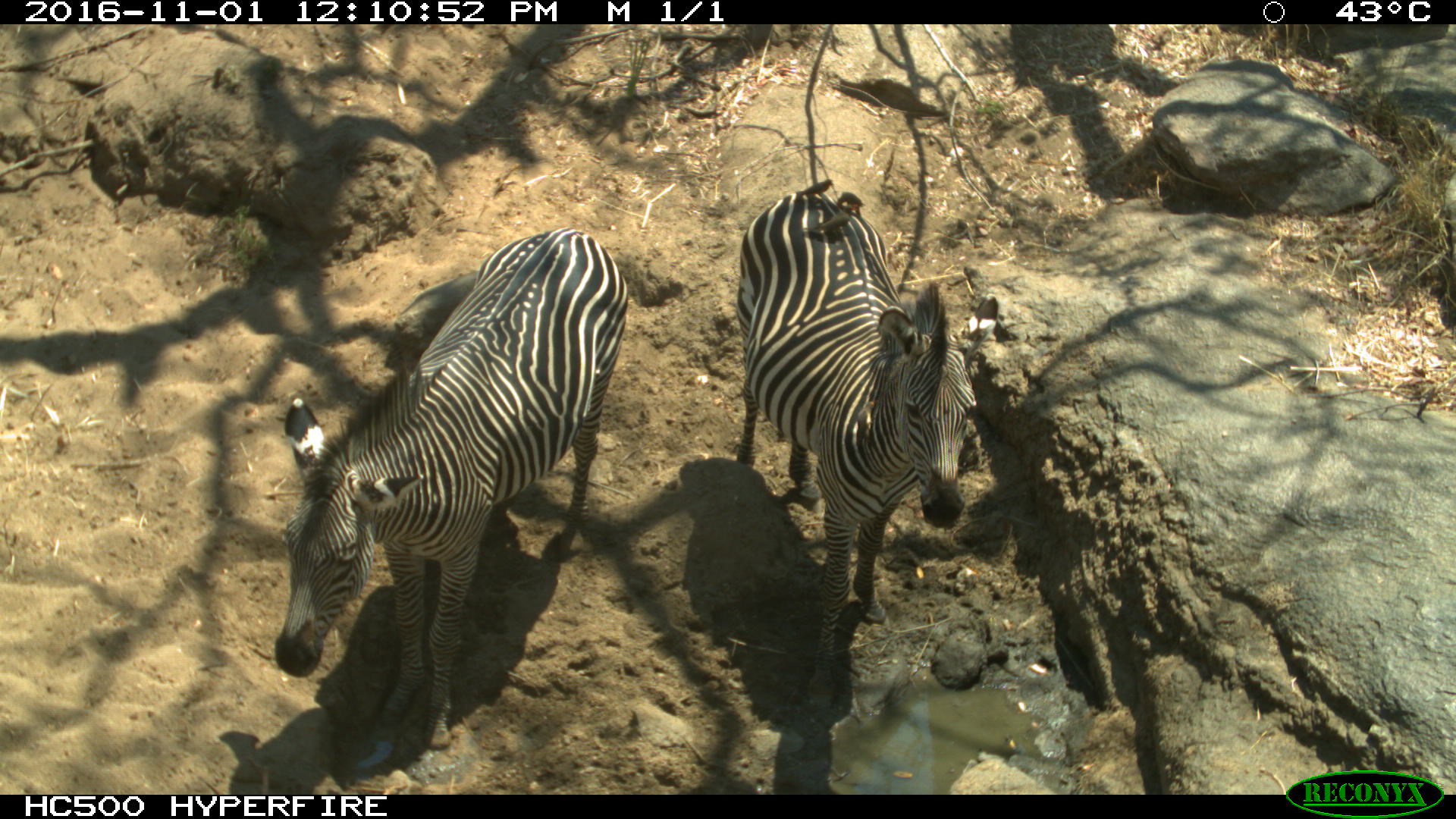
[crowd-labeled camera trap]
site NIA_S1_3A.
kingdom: Animalia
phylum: Chordata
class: Mammalia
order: Perissodactyla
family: Equidae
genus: Equus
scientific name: Equus quagga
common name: plains zebra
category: zebraplains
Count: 2.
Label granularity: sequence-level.